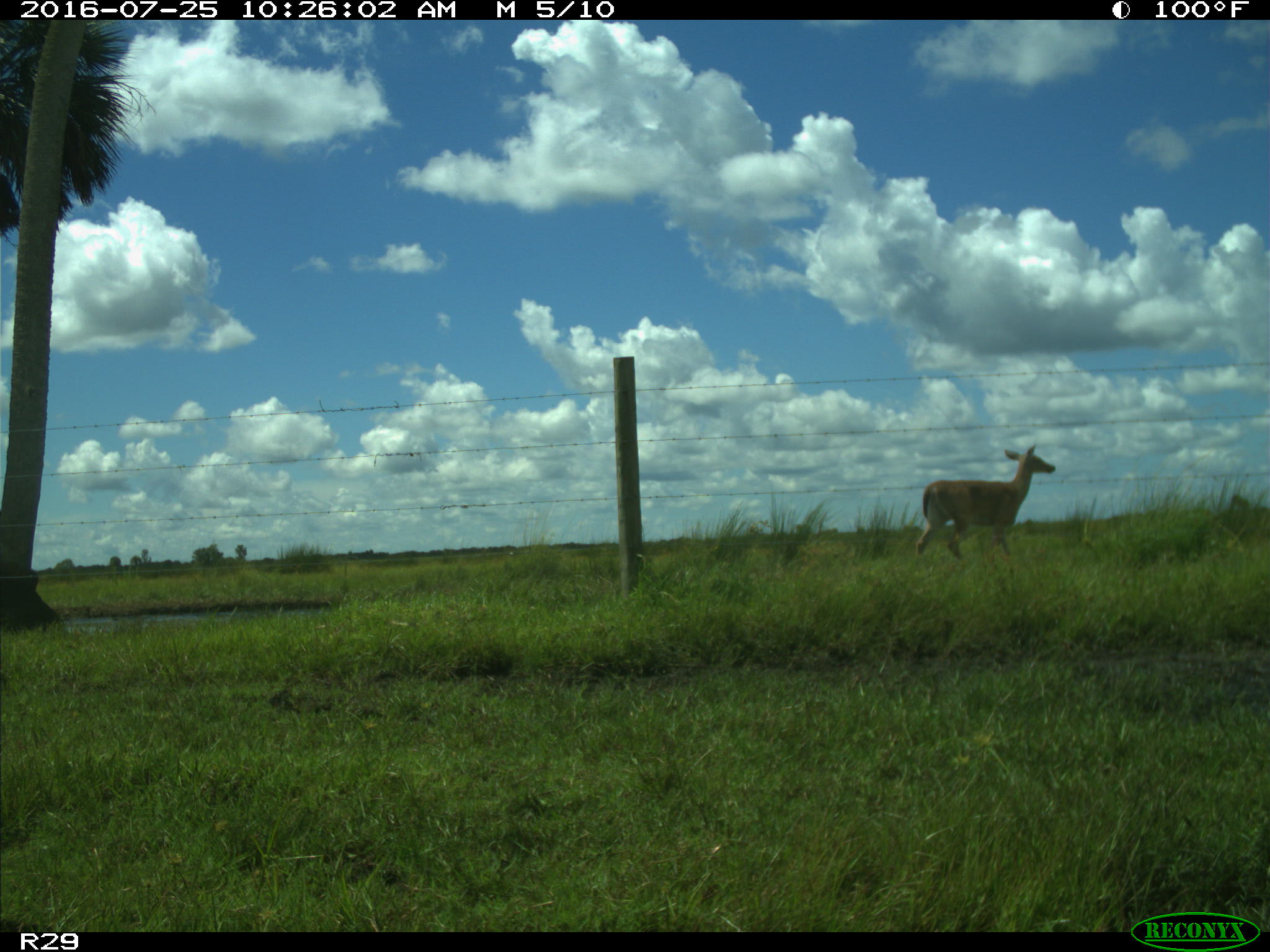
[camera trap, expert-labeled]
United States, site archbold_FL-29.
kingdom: Animalia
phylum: Chordata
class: Mammalia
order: Artiodactyla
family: Cervidae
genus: Odocoileus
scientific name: Odocoileus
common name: deer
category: unidentified deer